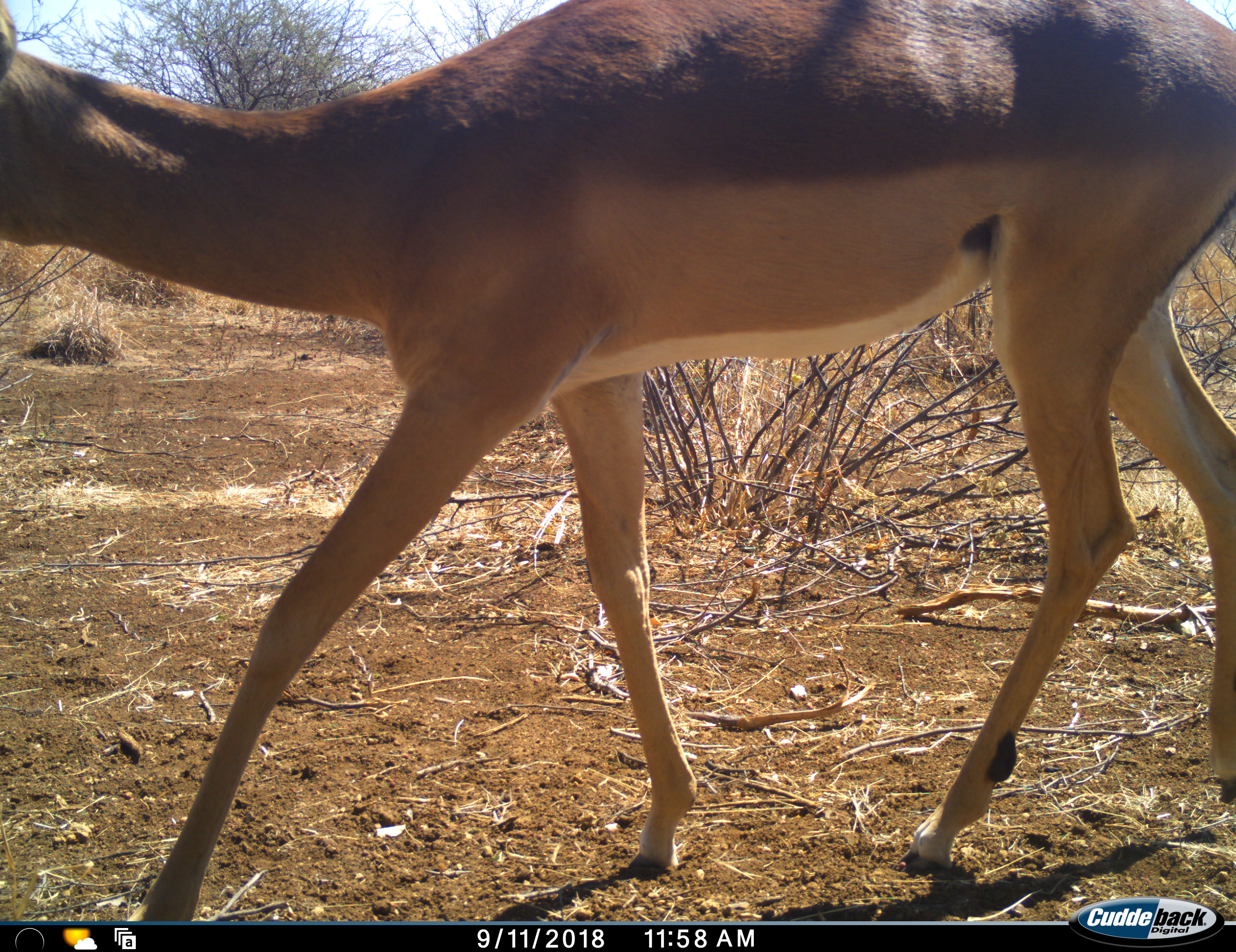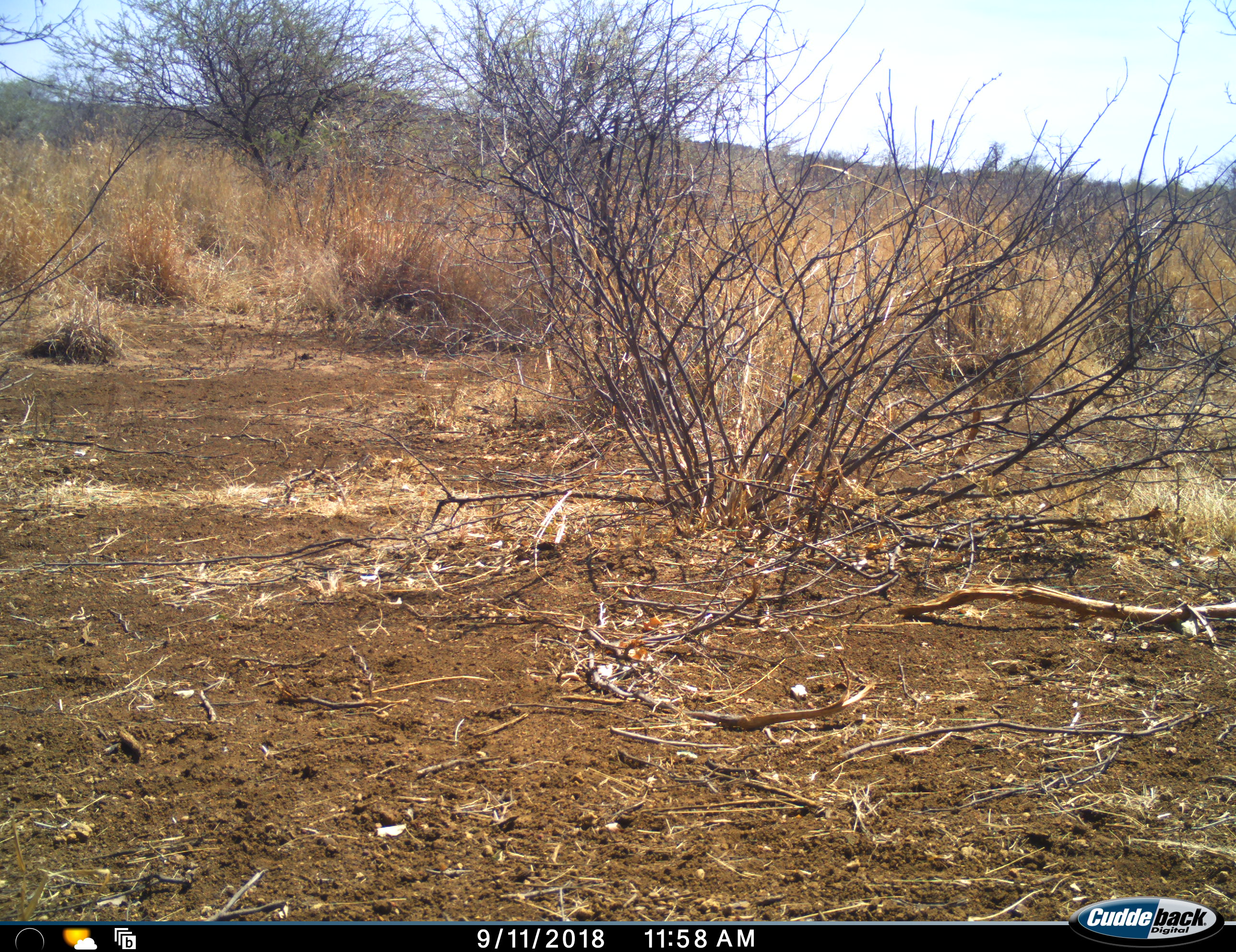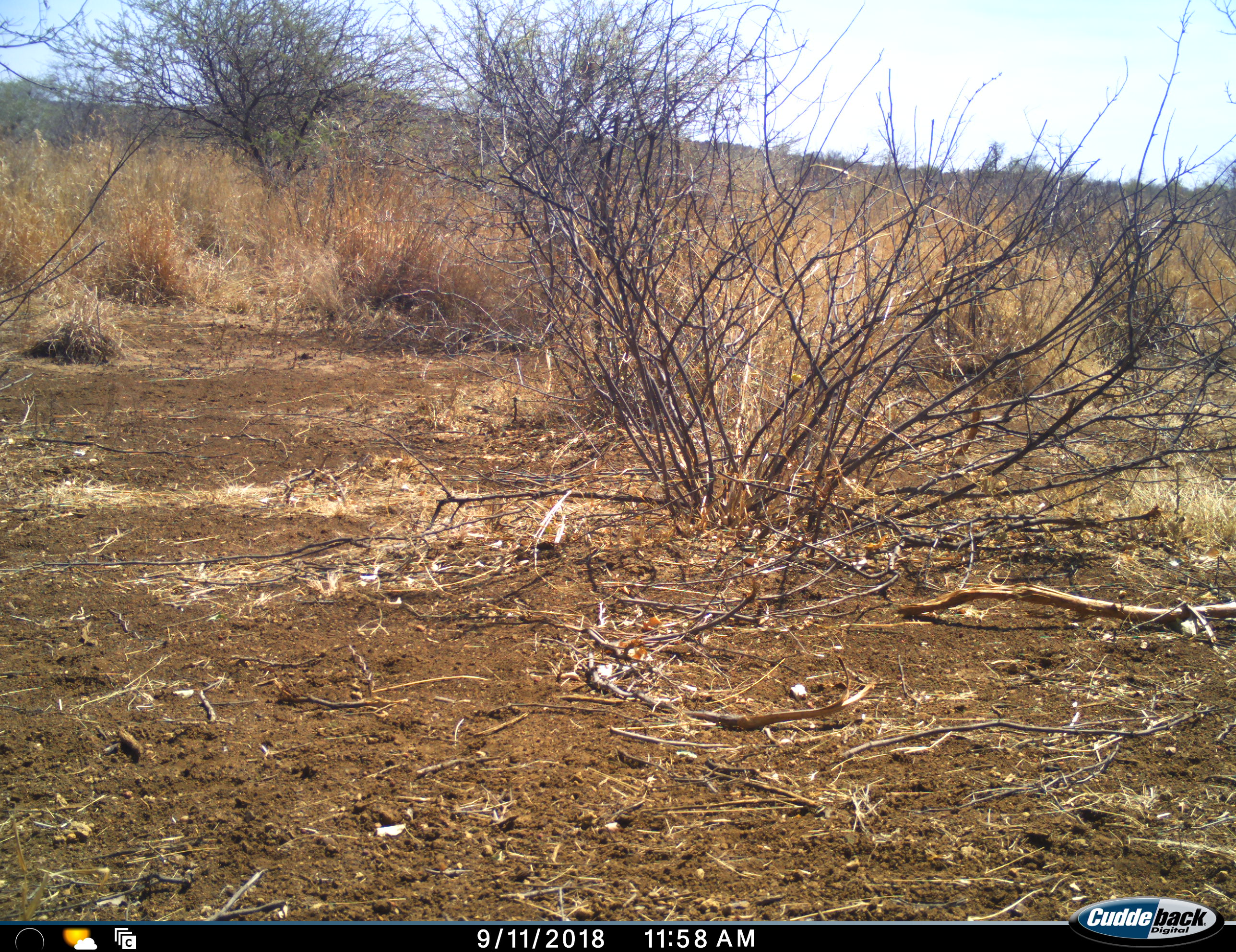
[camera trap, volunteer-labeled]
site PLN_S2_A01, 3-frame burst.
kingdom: Animalia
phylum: Chordata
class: Mammalia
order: Artiodactyla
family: Bovidae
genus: Aepyceros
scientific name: Aepyceros melampus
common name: impala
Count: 1.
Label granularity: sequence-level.